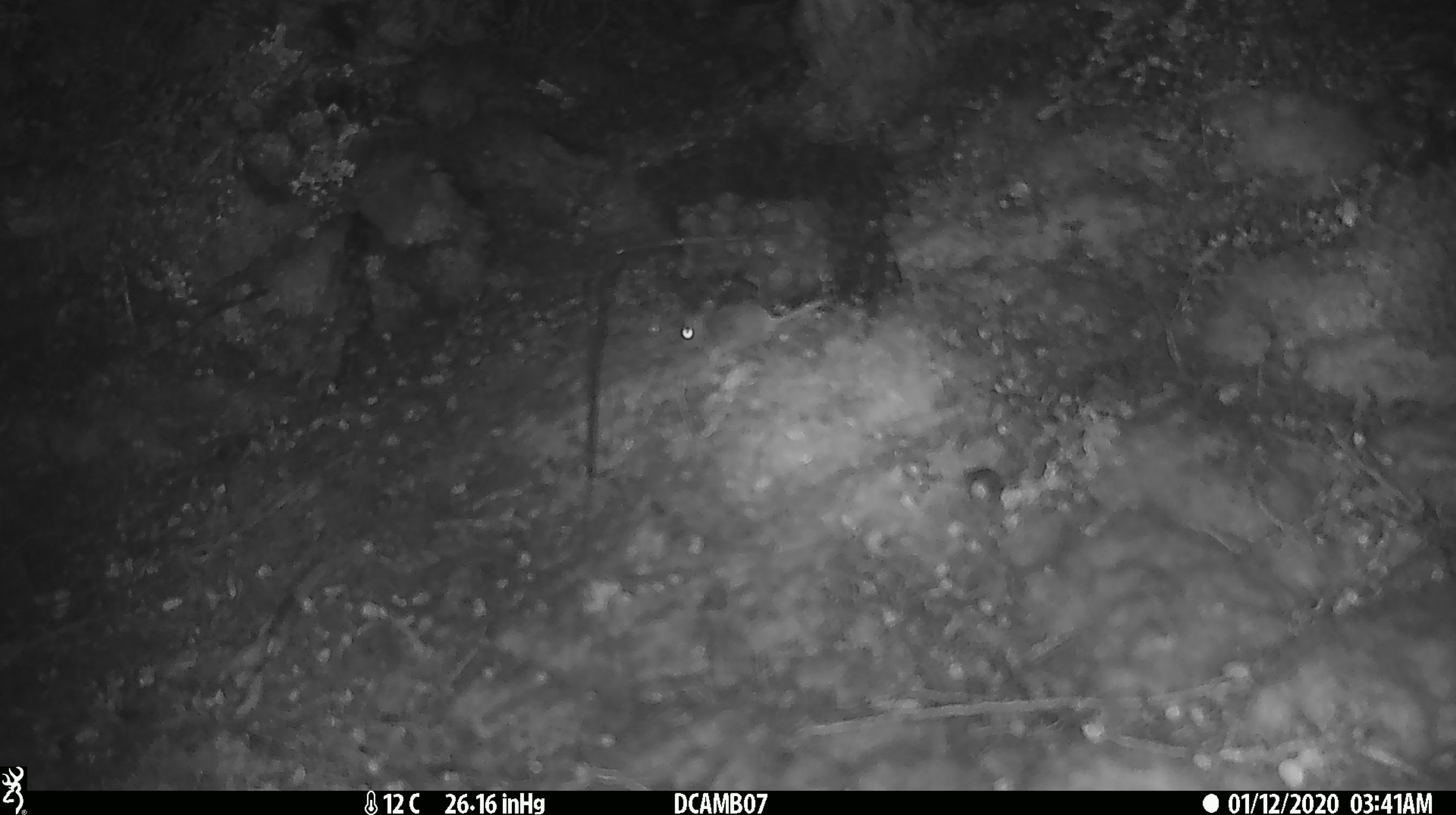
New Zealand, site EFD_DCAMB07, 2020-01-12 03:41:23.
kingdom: Animalia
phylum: Chordata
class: Mammalia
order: Rodentia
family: Muridae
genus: Mus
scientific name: Mus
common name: mouse